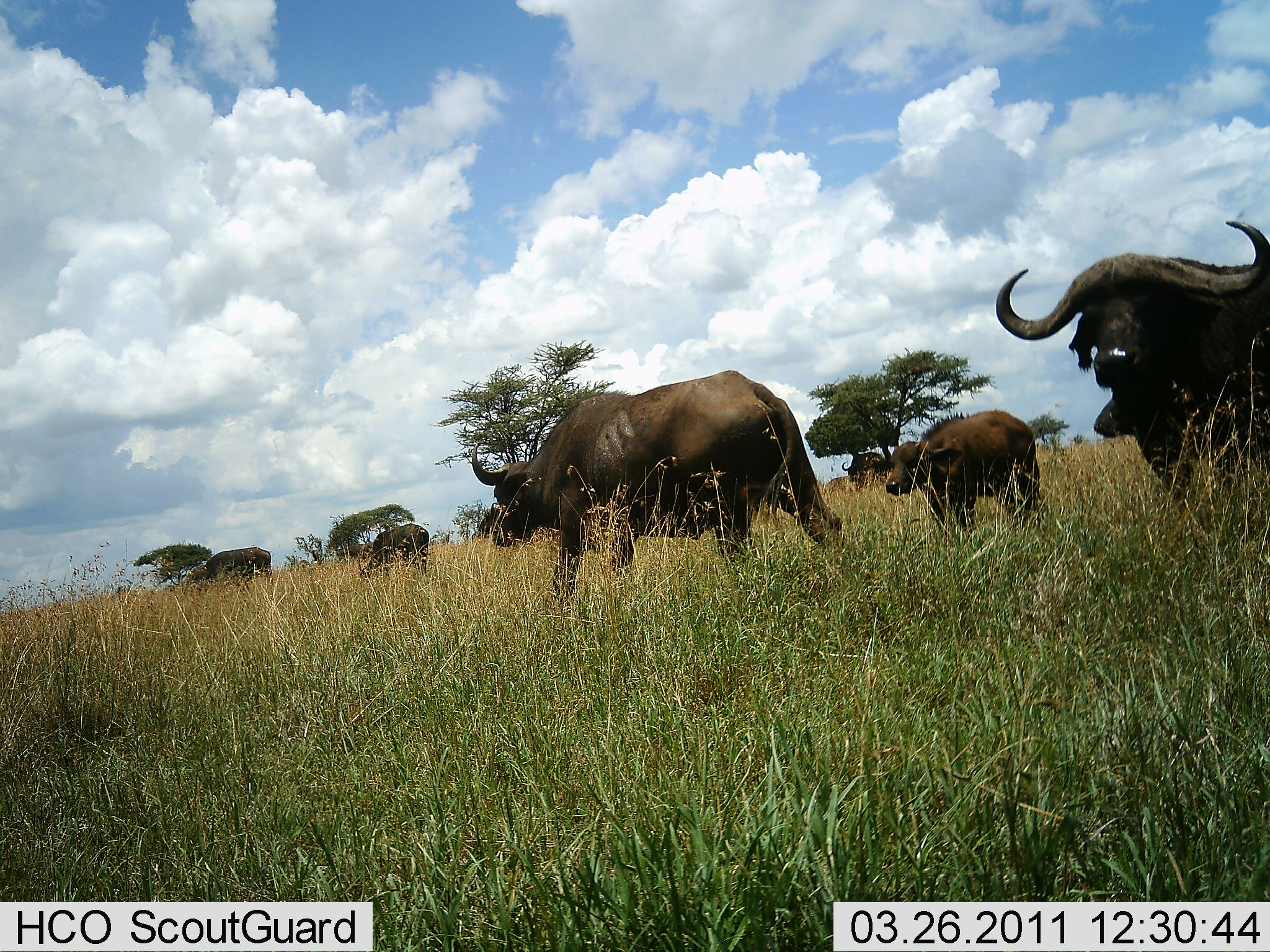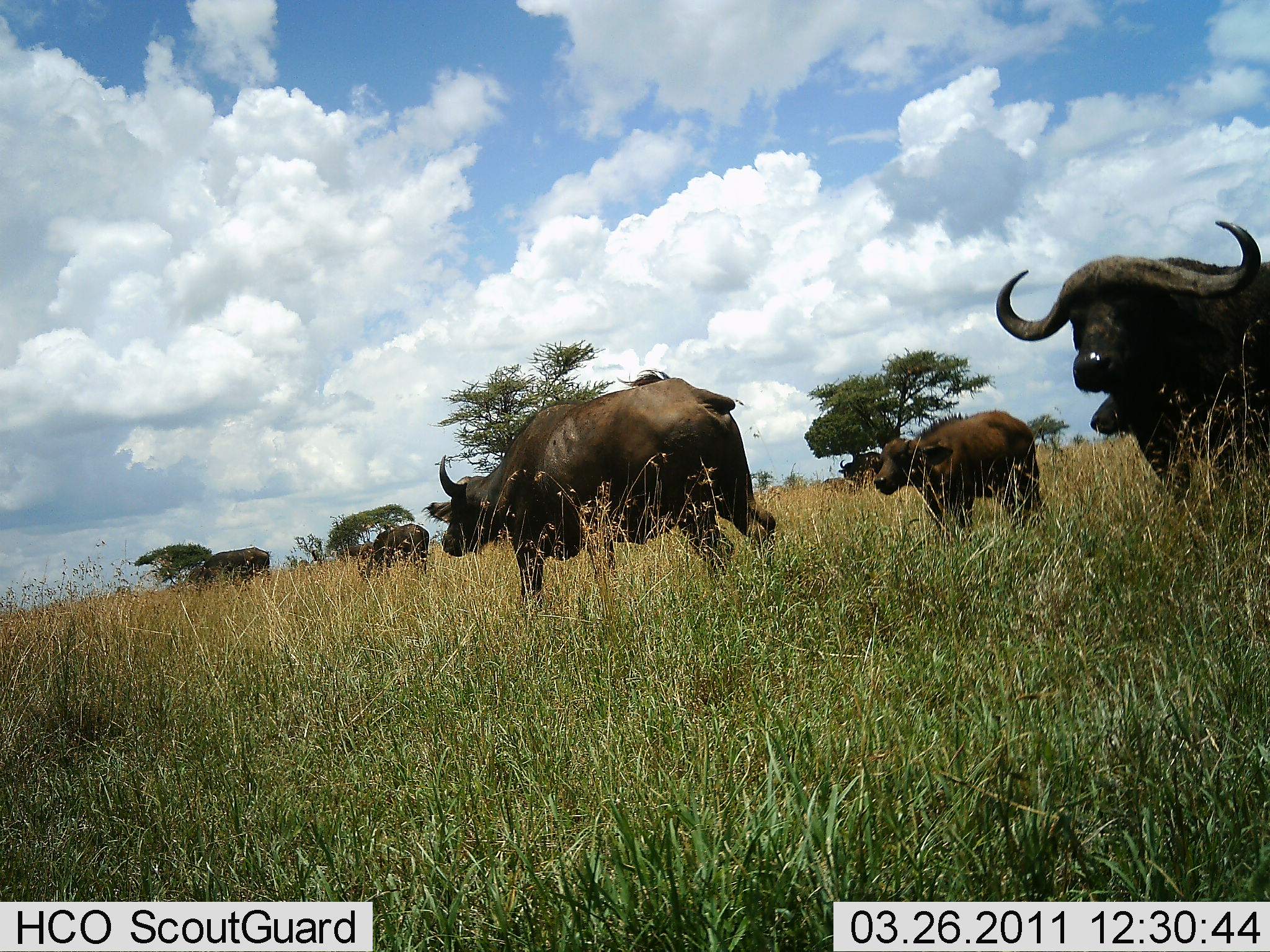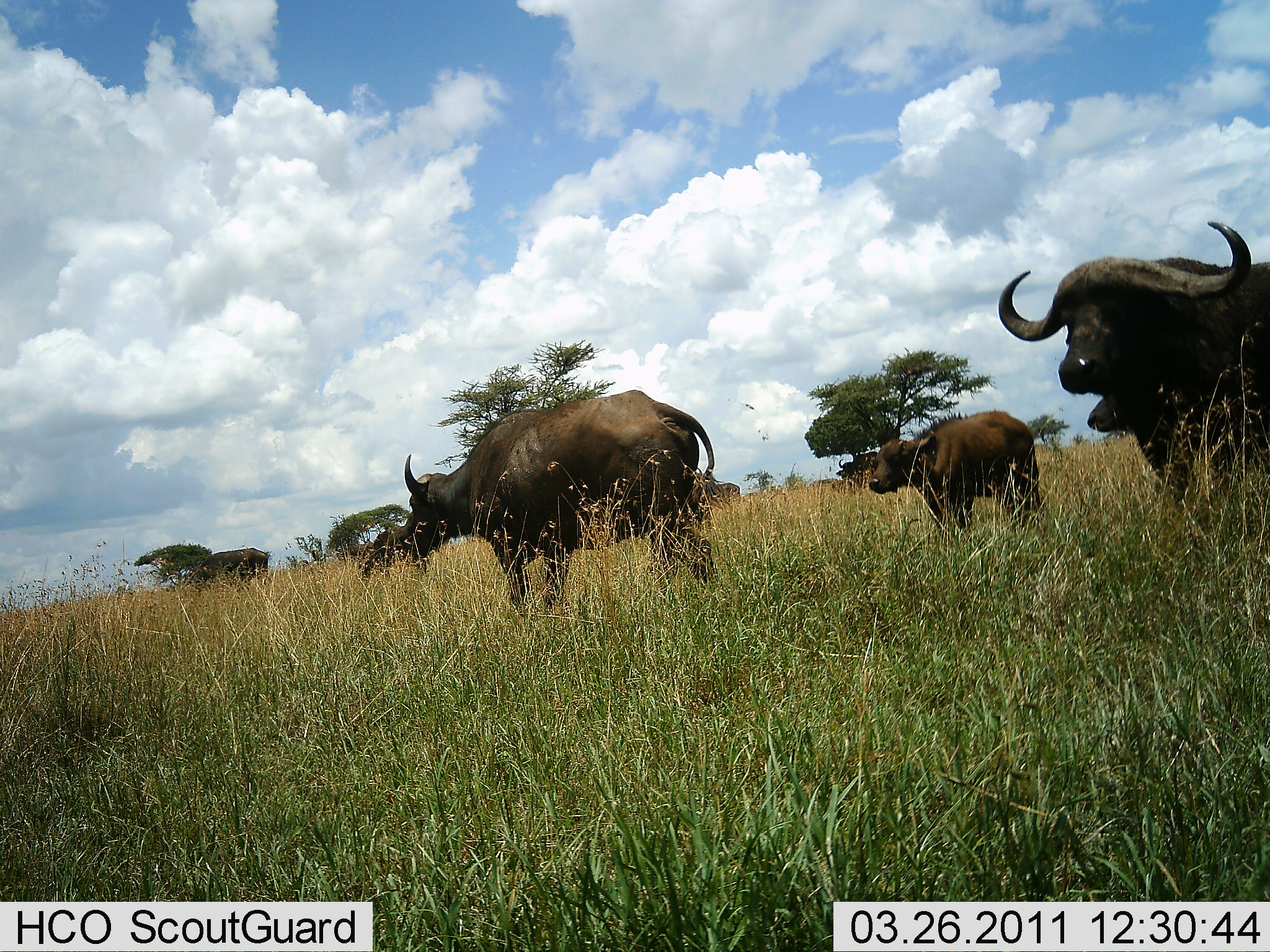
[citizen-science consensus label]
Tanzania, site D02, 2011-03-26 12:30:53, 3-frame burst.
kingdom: Animalia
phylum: Chordata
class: Mammalia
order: Artiodactyla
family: Bovidae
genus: Syncerus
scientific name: Syncerus caffer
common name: cape buffalo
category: buffalo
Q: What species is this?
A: Buffalo (cape buffalo) (Syncerus caffer).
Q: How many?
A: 6.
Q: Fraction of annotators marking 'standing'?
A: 80%.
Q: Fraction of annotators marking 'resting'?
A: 0%.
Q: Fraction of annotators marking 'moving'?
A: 80%.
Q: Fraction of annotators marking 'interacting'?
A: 20%.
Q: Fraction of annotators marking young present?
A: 50%.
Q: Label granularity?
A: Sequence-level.